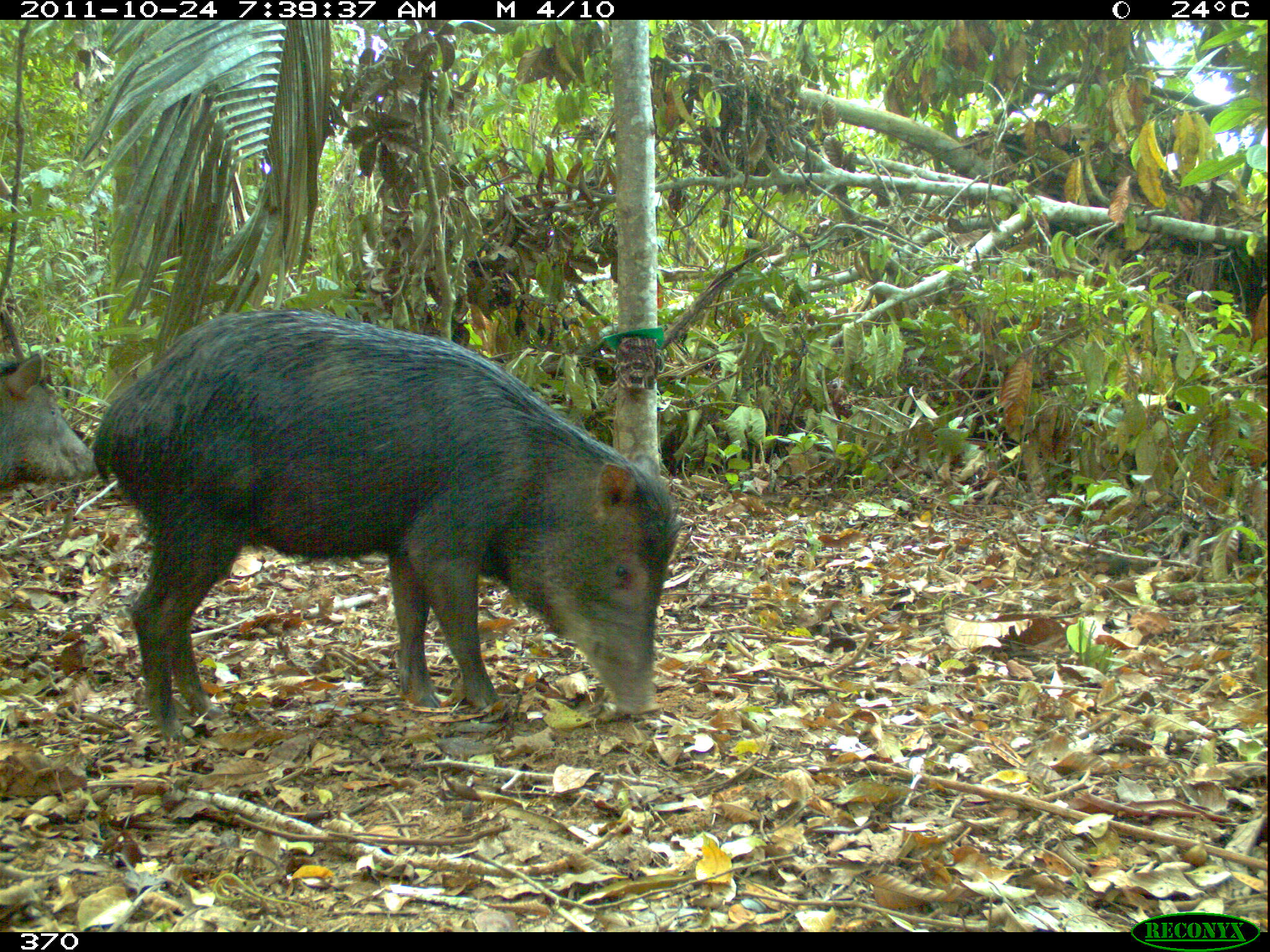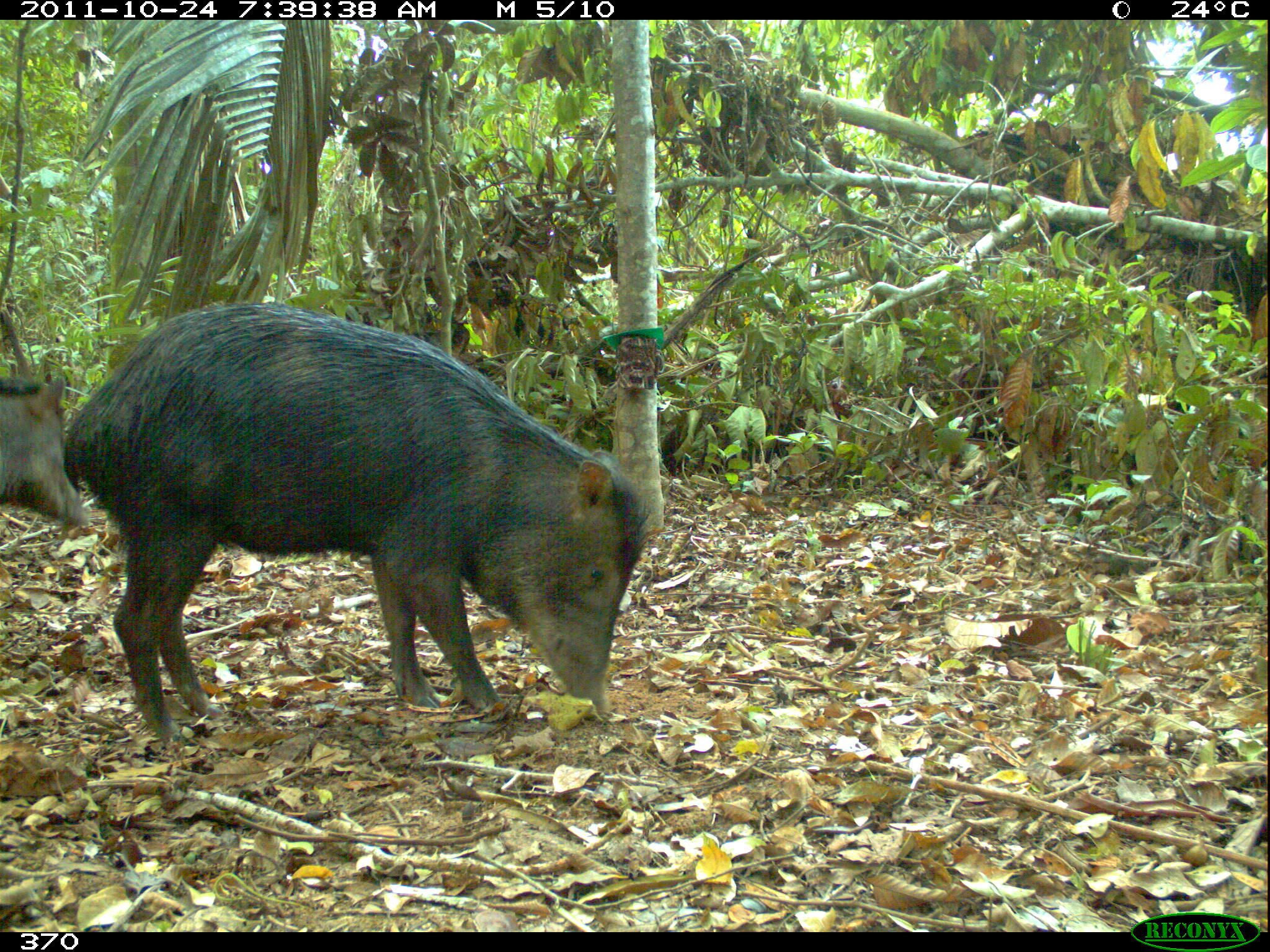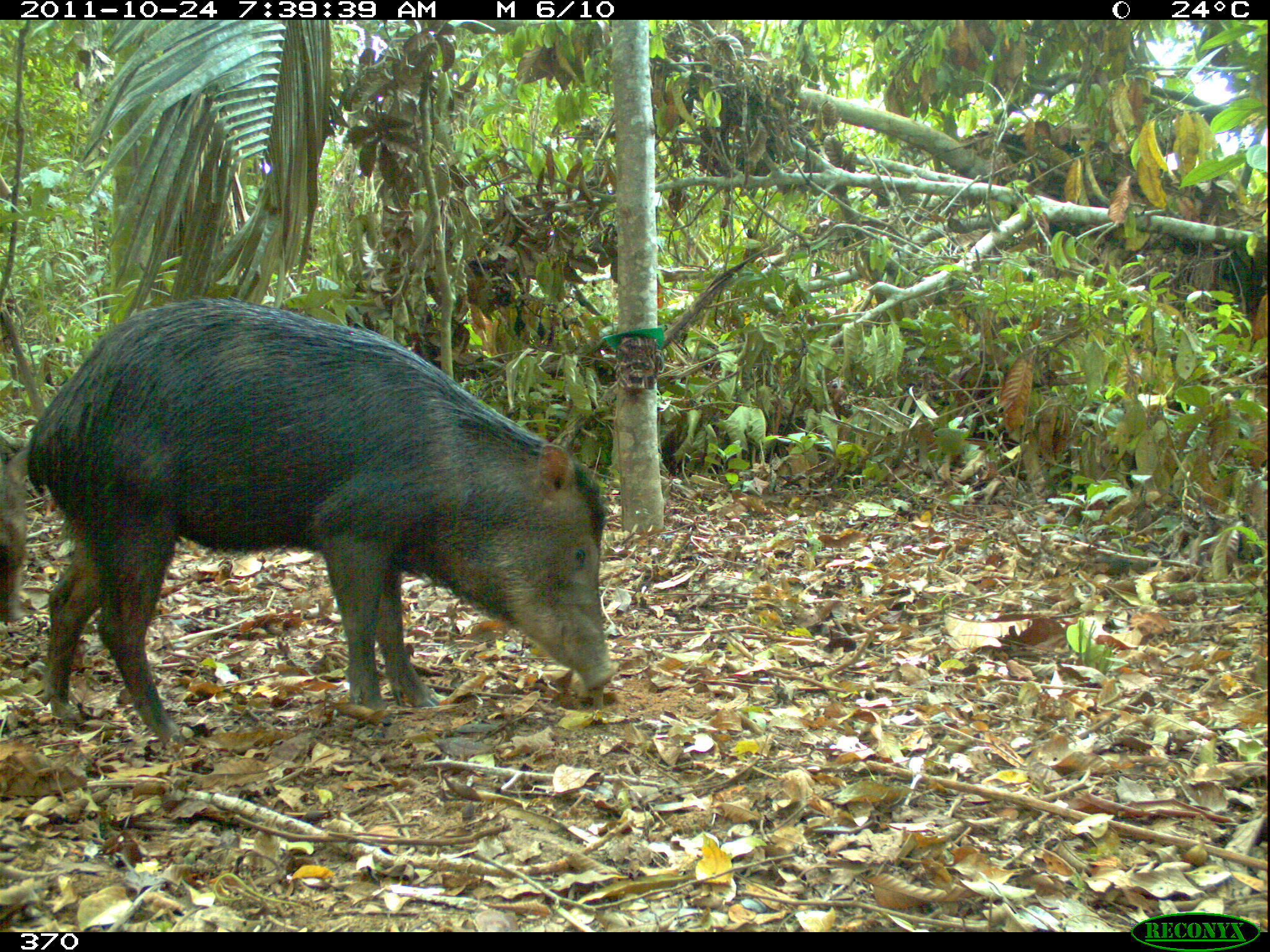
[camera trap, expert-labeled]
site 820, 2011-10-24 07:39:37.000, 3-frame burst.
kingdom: Animalia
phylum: Chordata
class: Mammalia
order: Artiodactyla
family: Tayassuidae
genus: Tayassu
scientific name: Tayassu pecari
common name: white-lipped peccary